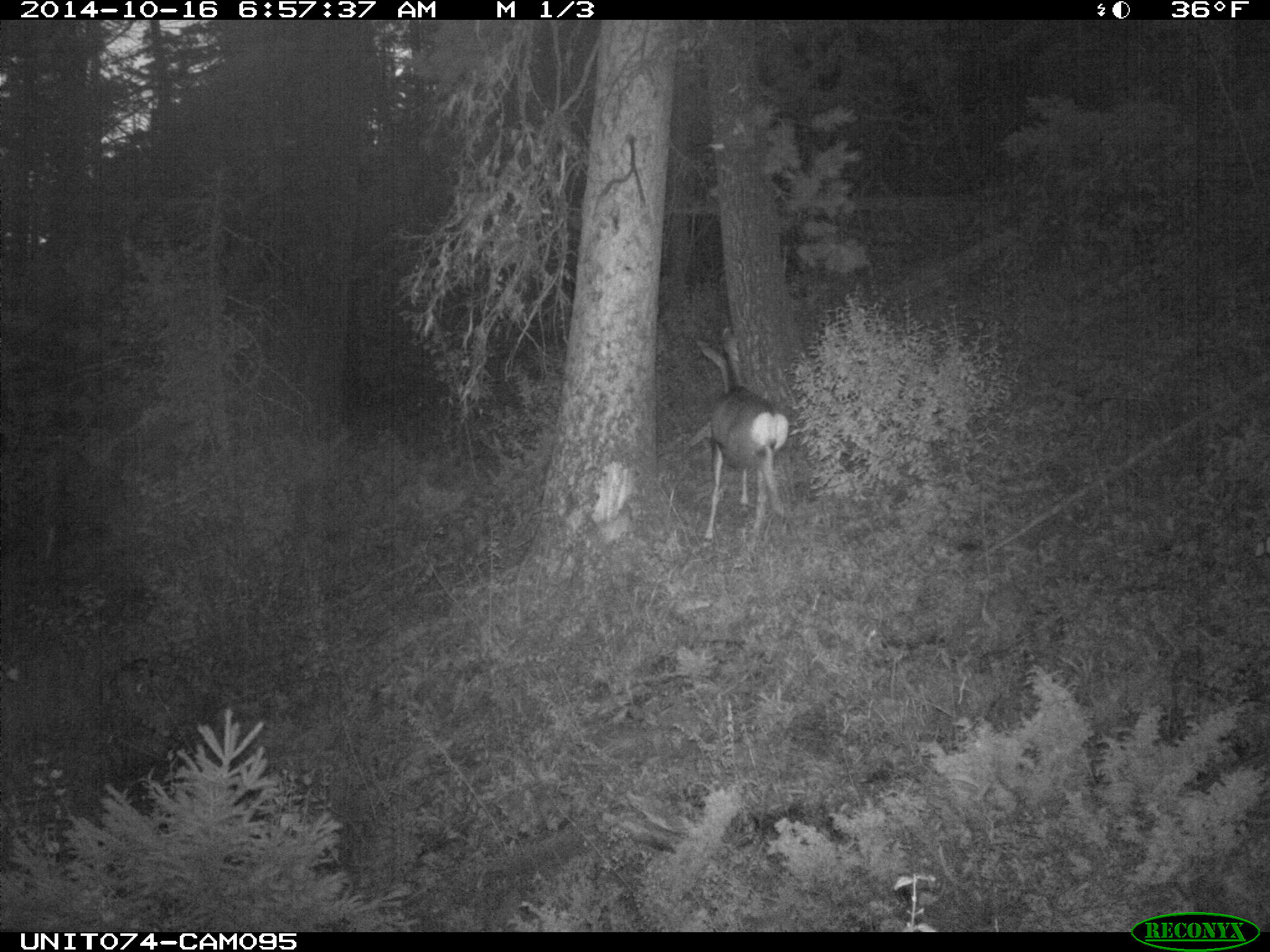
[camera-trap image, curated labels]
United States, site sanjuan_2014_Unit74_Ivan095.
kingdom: Animalia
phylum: Chordata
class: Mammalia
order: Artiodactyla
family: Cervidae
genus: Odocoileus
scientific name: Odocoileus hemionus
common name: mule deer